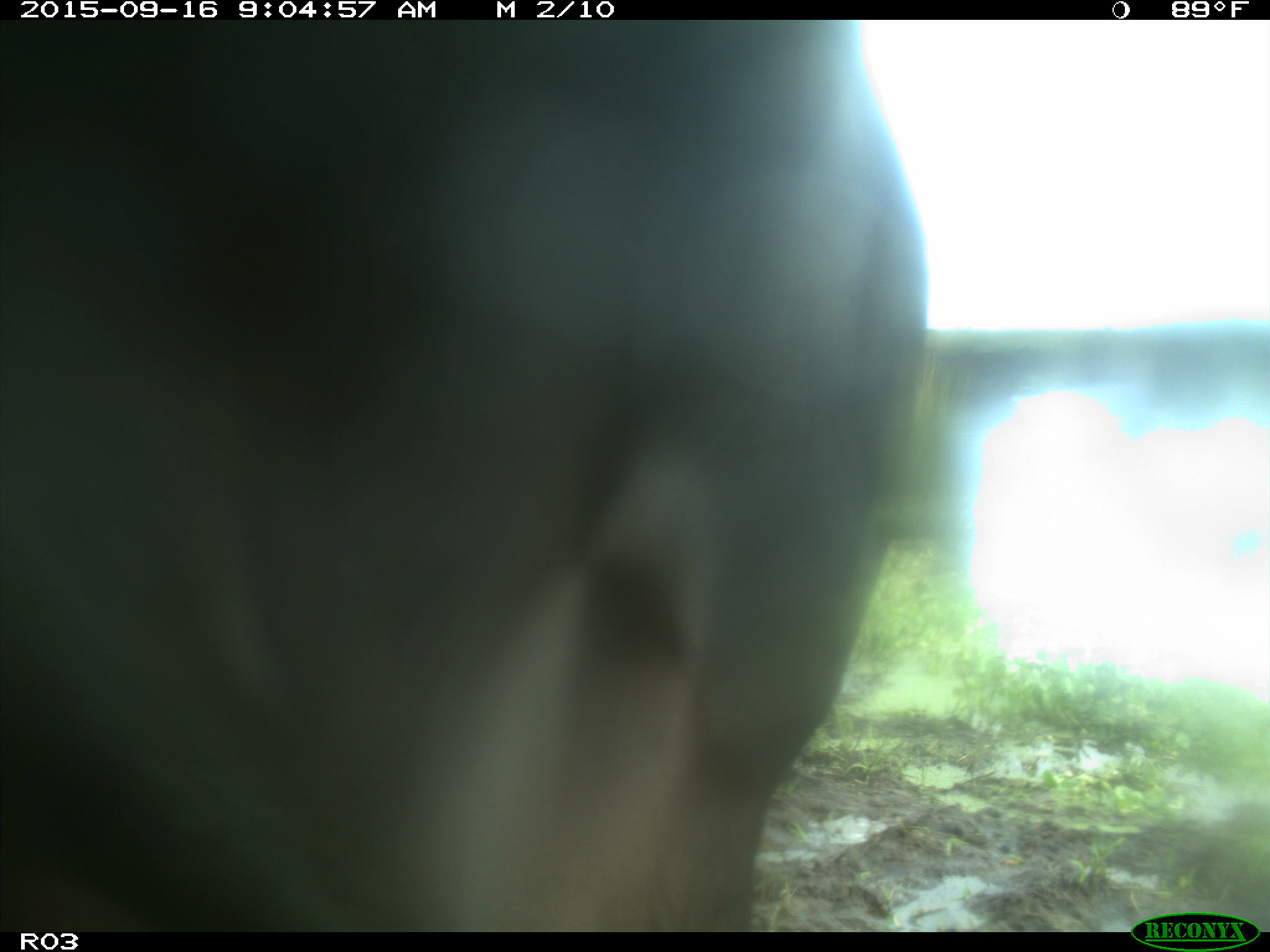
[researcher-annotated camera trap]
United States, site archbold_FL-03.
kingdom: Animalia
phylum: Chordata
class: Mammalia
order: Artiodactyla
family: Bovidae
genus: Bos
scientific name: Bos taurus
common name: domestic cow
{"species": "Bos taurus (domestic cow)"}